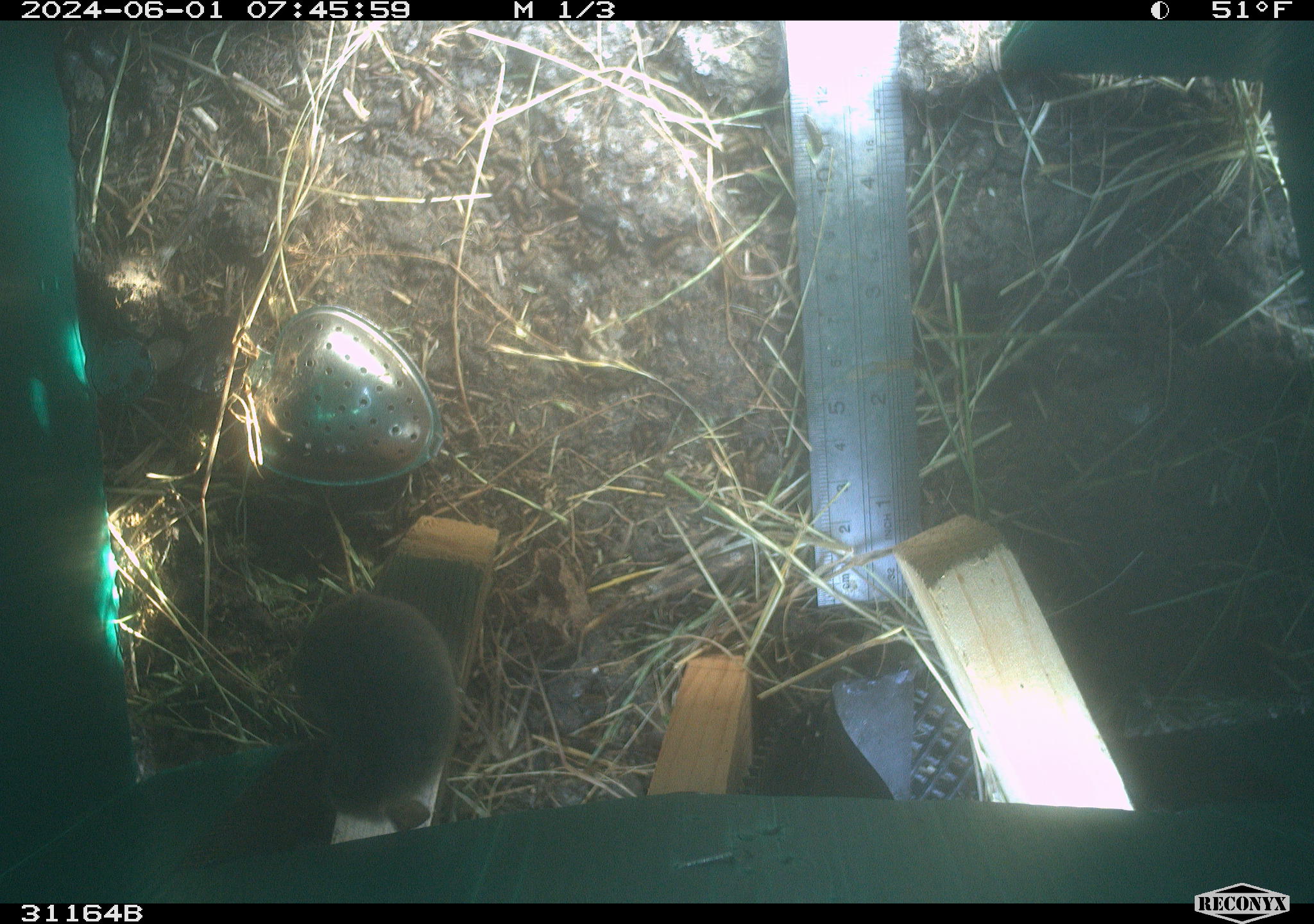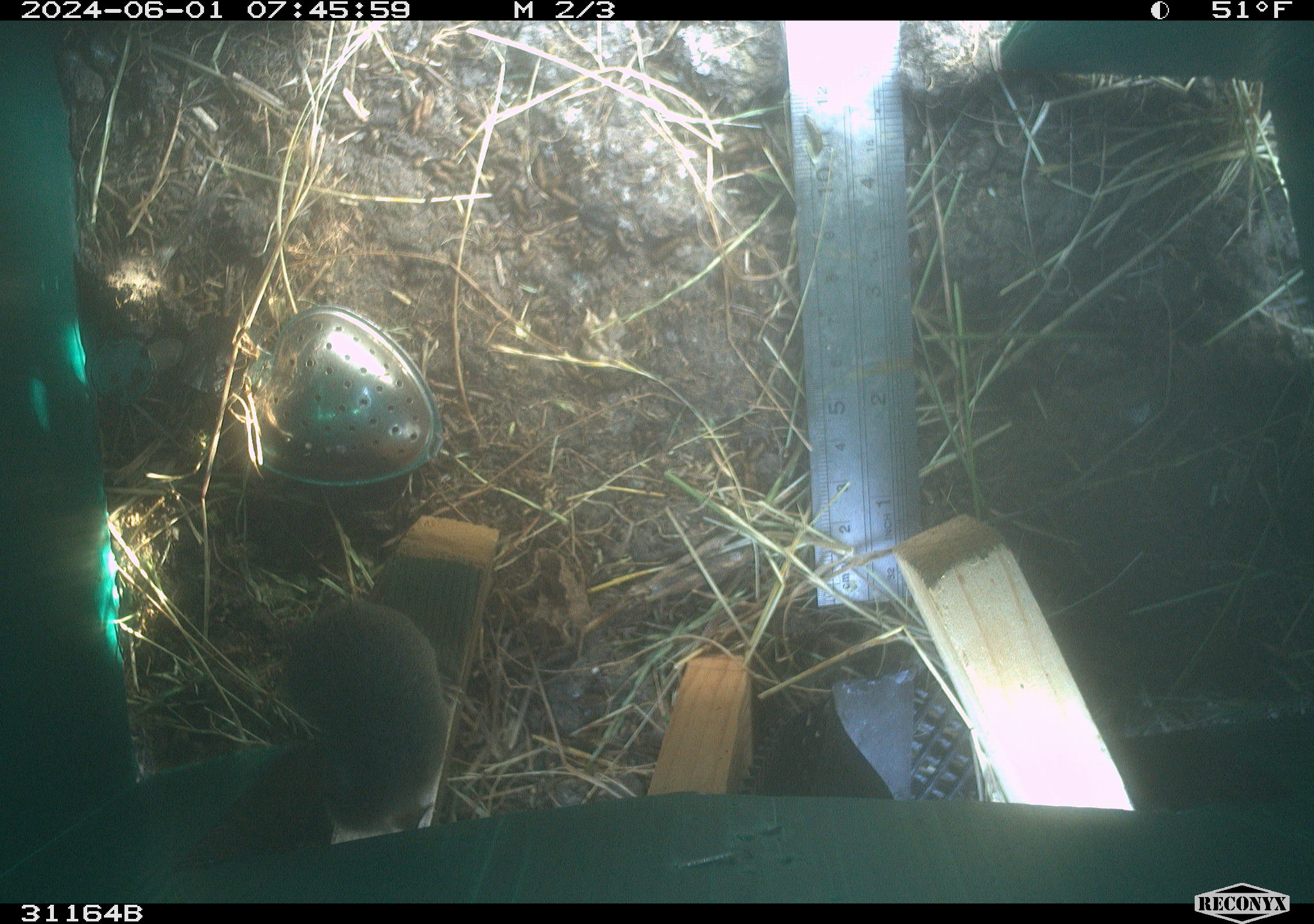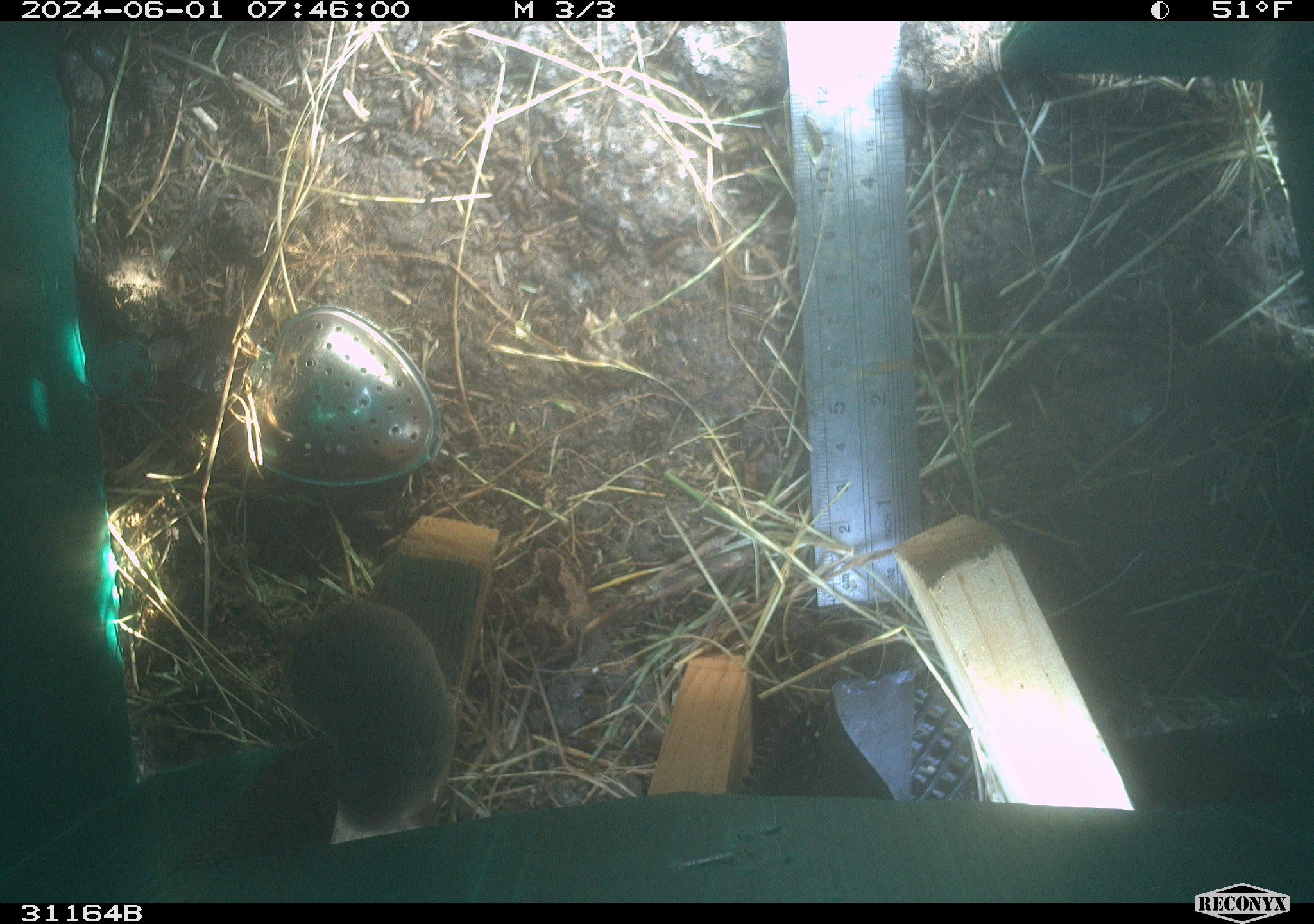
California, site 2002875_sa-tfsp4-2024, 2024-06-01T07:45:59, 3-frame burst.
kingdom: Animalia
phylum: Chordata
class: Mammalia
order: Rodentia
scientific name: Rodentia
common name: mouse species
Mouse species (Rodentia).